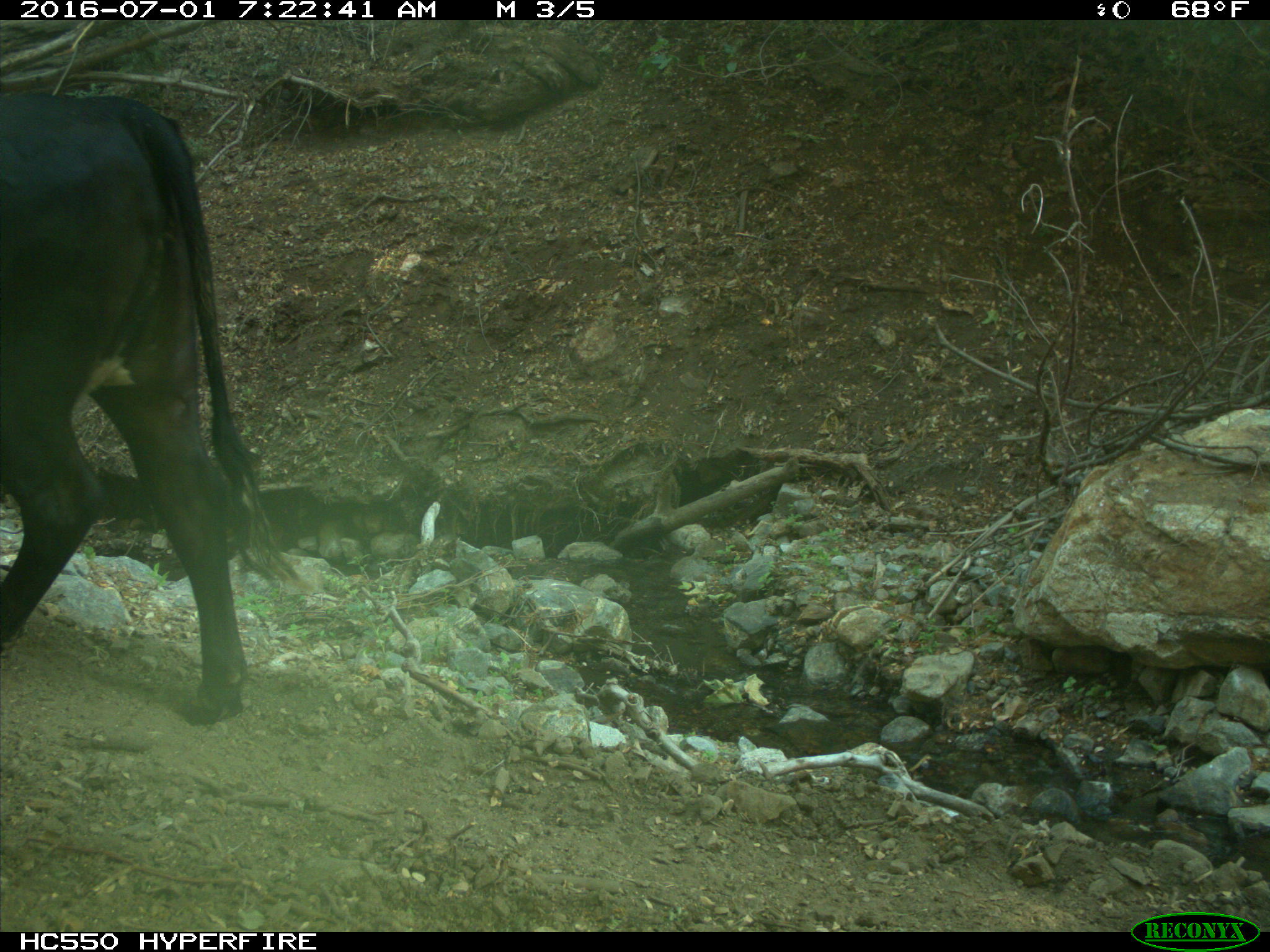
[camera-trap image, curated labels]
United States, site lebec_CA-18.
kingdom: Animalia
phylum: Chordata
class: Mammalia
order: Artiodactyla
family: Bovidae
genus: Bos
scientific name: Bos taurus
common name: domestic cow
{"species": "Bos taurus (domestic cow)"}